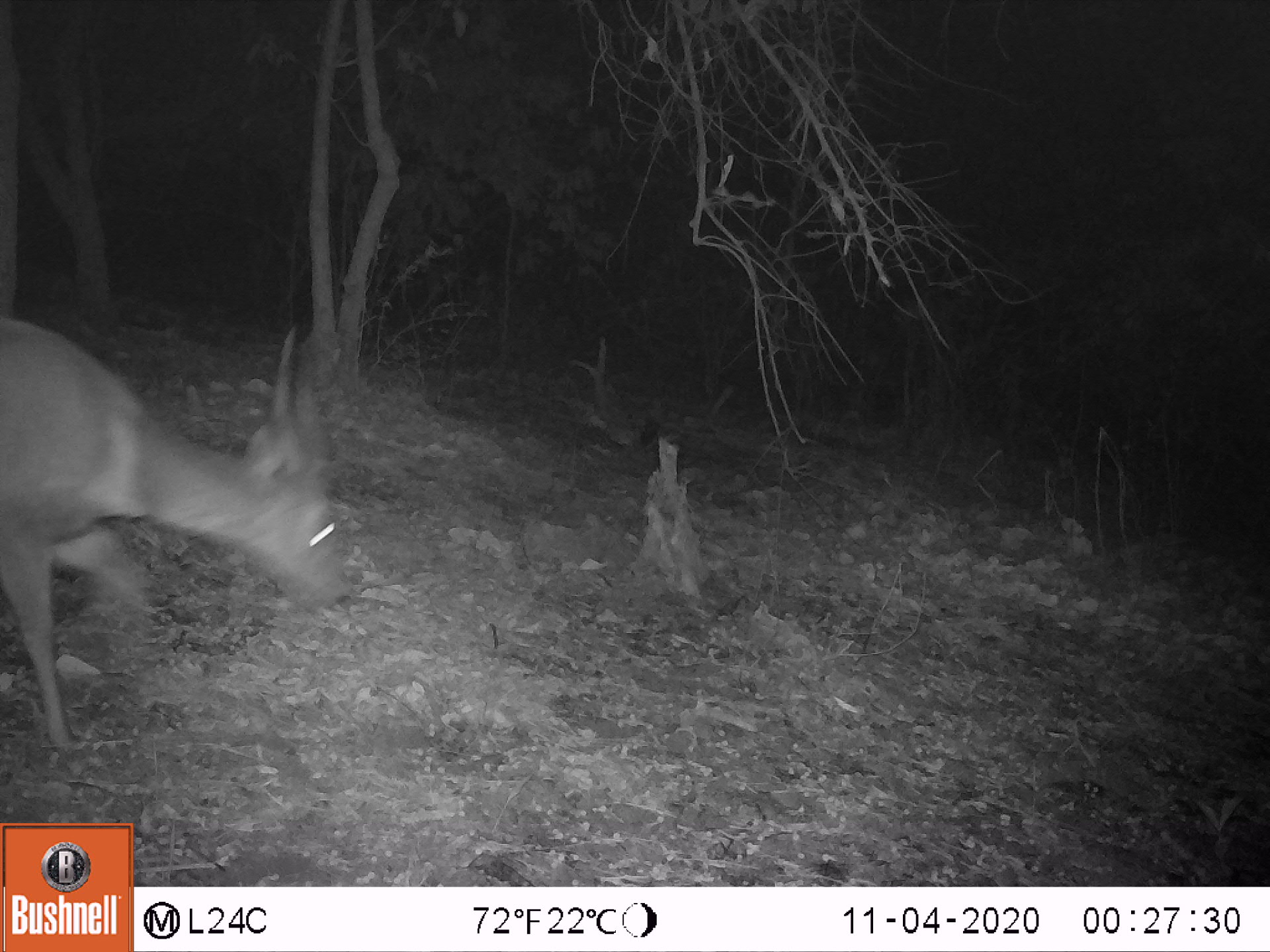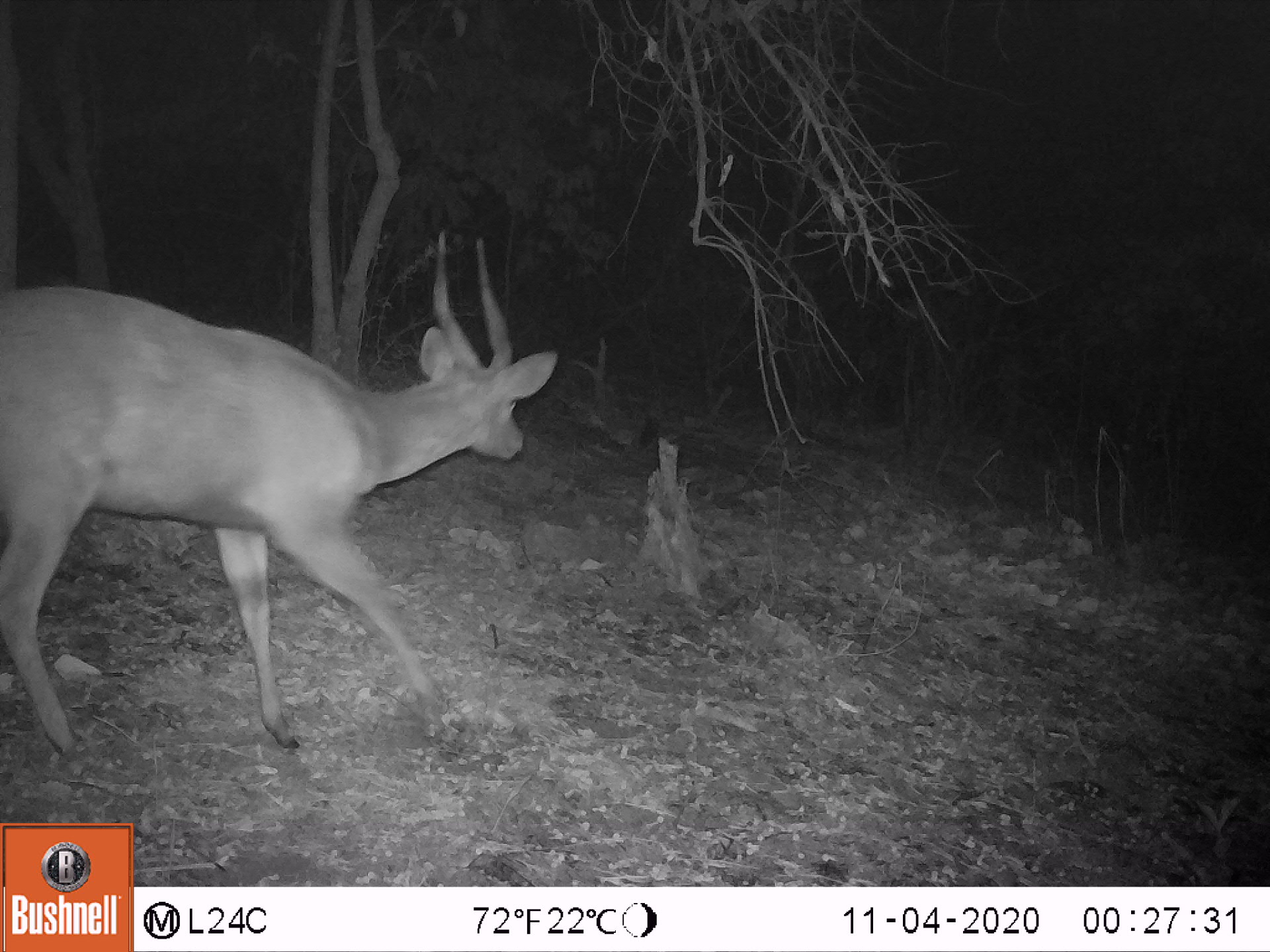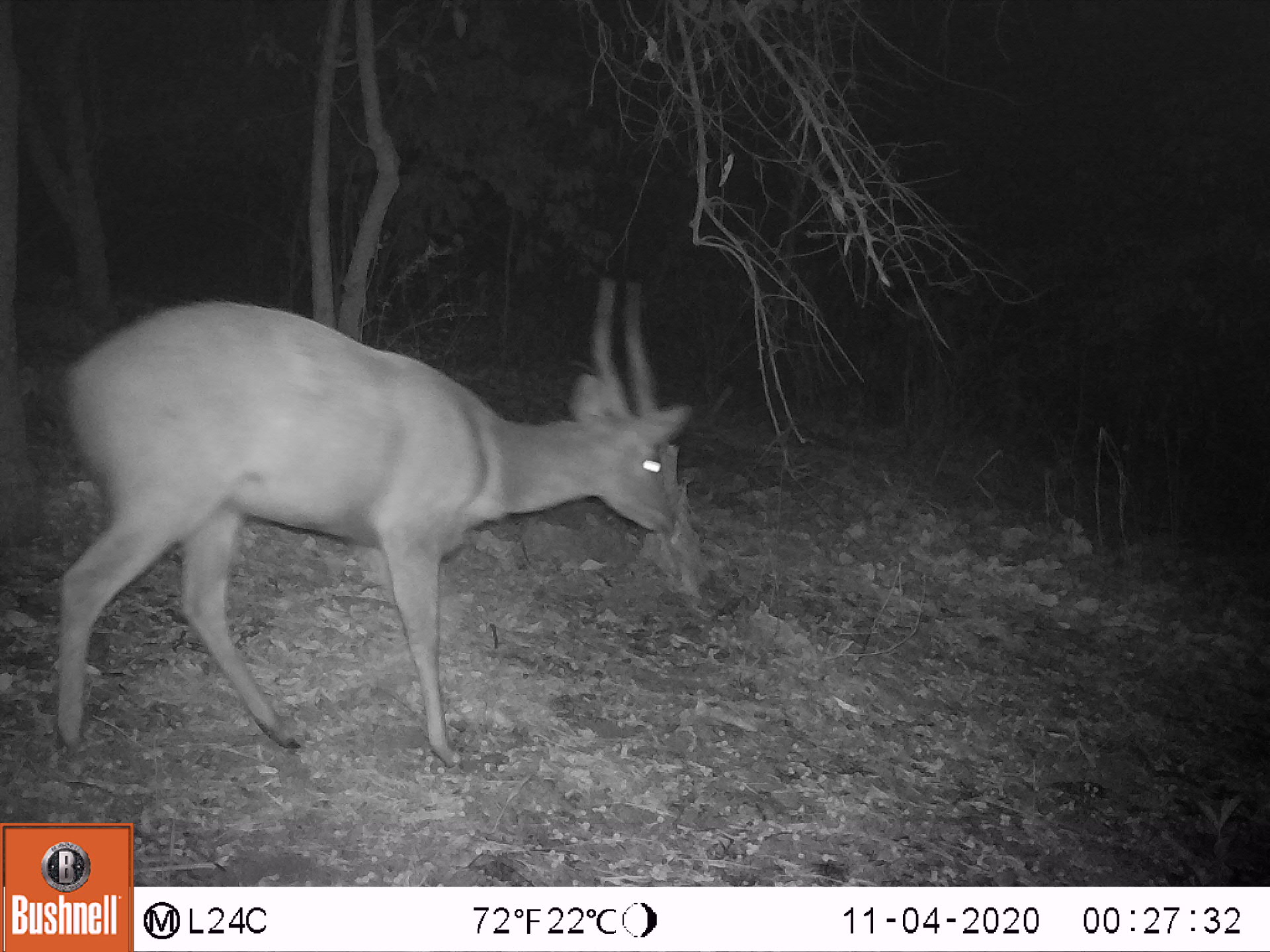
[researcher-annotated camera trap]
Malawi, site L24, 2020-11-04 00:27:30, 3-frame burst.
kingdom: Animalia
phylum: Chordata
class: Mammalia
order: Artiodactyla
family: Bovidae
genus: Tragelaphus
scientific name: Tragelaphus sylvaticus sylvaticus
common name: cape bushbuck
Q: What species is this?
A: Cape bushbuck (Tragelaphus sylvaticus sylvaticus).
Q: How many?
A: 1.